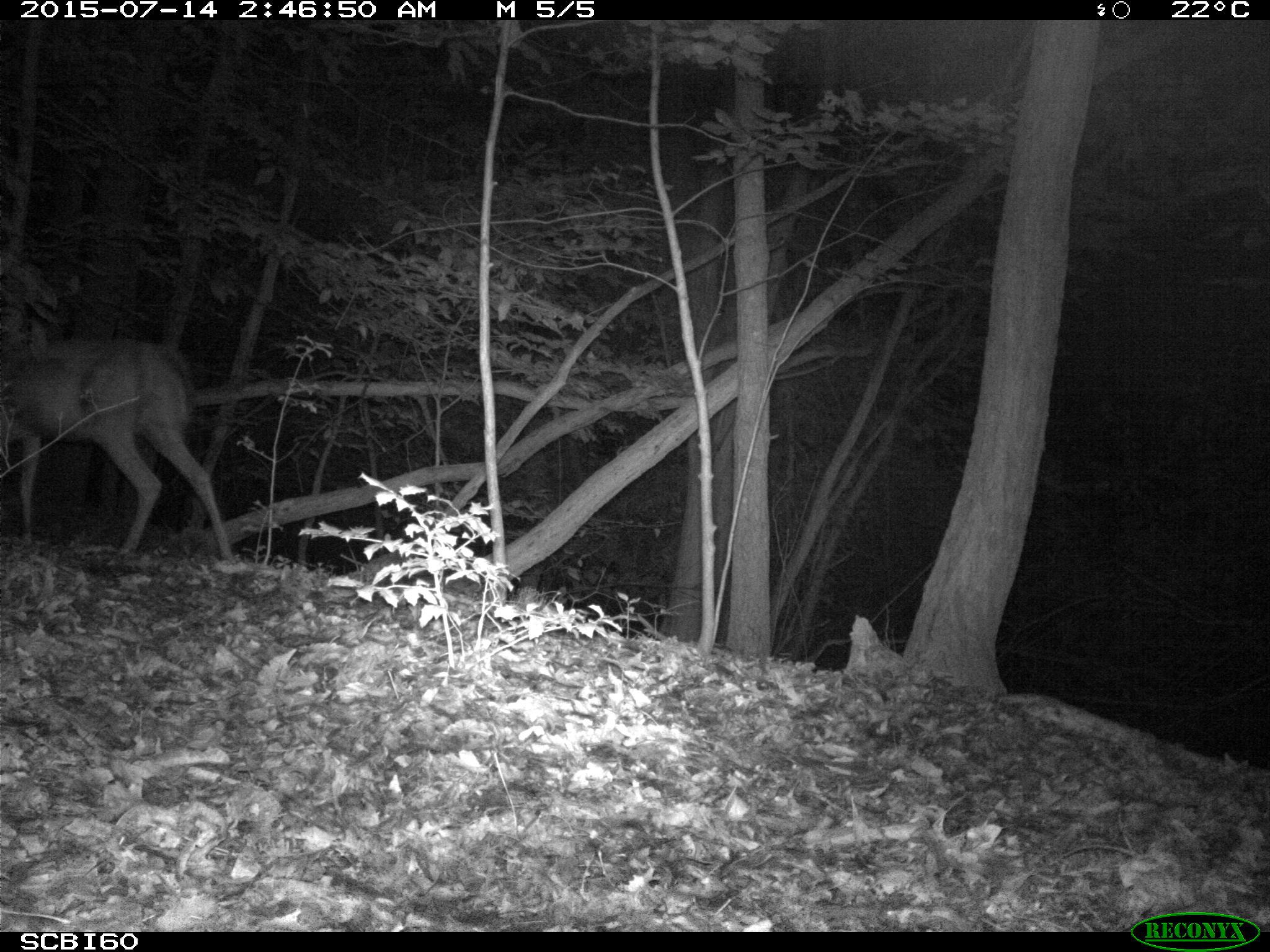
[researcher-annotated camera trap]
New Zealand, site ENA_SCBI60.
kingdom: Animalia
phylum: Chordata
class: Mammalia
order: Artiodactyla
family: Cervidae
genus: Odocoileus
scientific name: Odocoileus virginianus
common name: white-tailed deer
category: white tailed deer